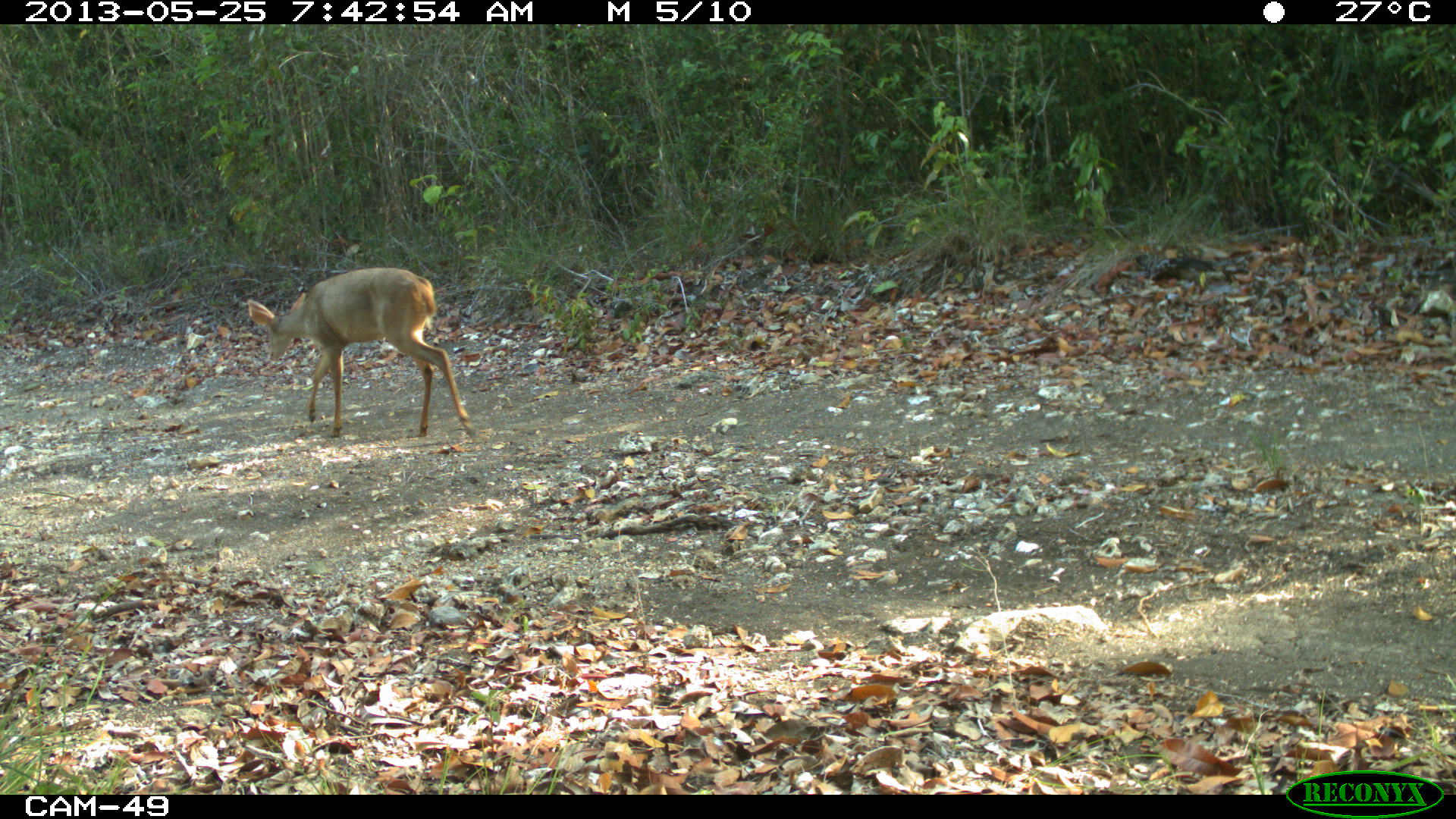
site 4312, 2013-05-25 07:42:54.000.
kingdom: Animalia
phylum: Chordata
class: Mammalia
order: Artiodactyla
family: Cervidae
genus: Odocoileus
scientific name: Odocoileus virginianus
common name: white-tailed deer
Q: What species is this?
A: Odocoileus virginianus (white-tailed deer).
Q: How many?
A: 1.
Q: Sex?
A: Female.